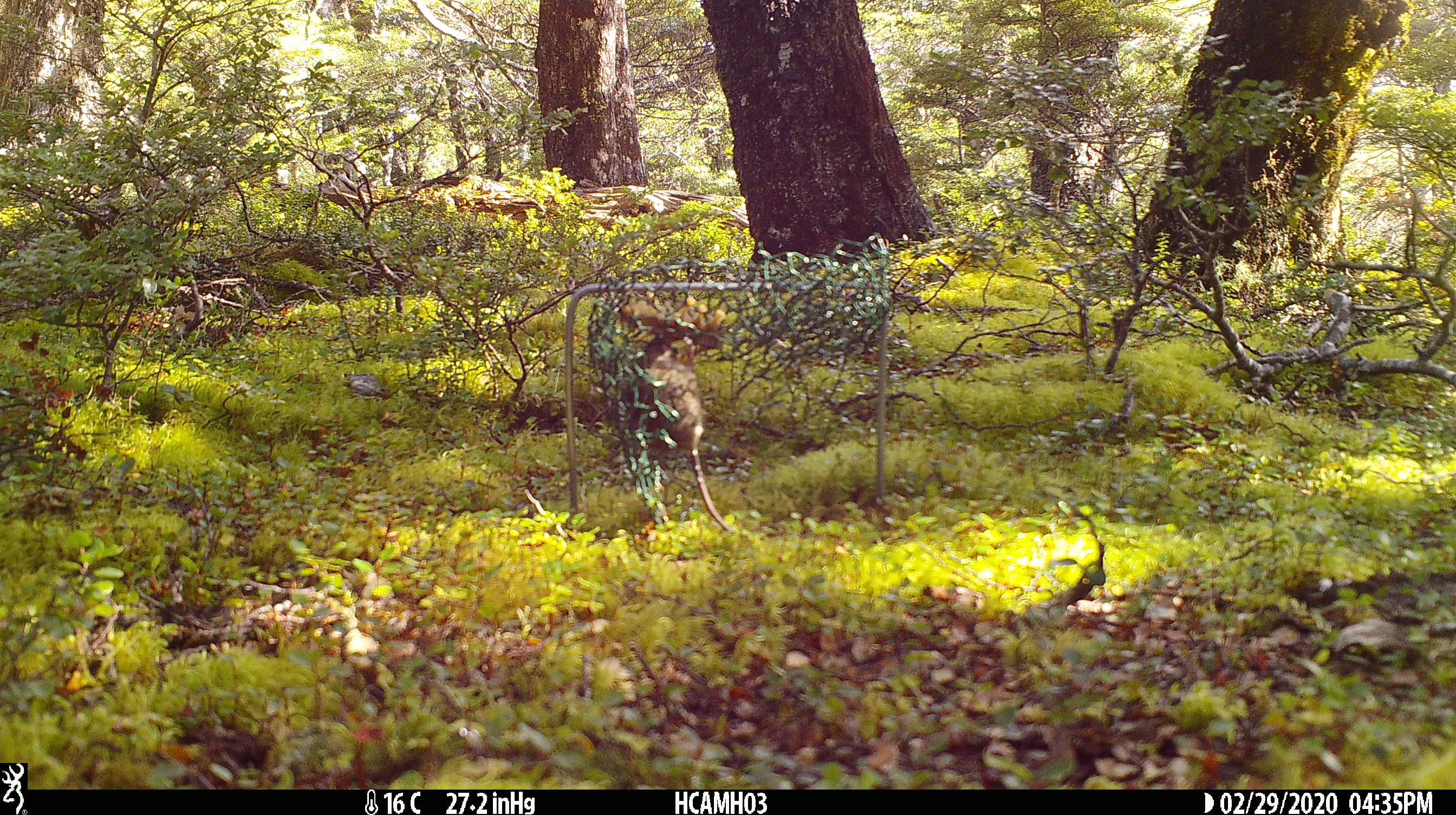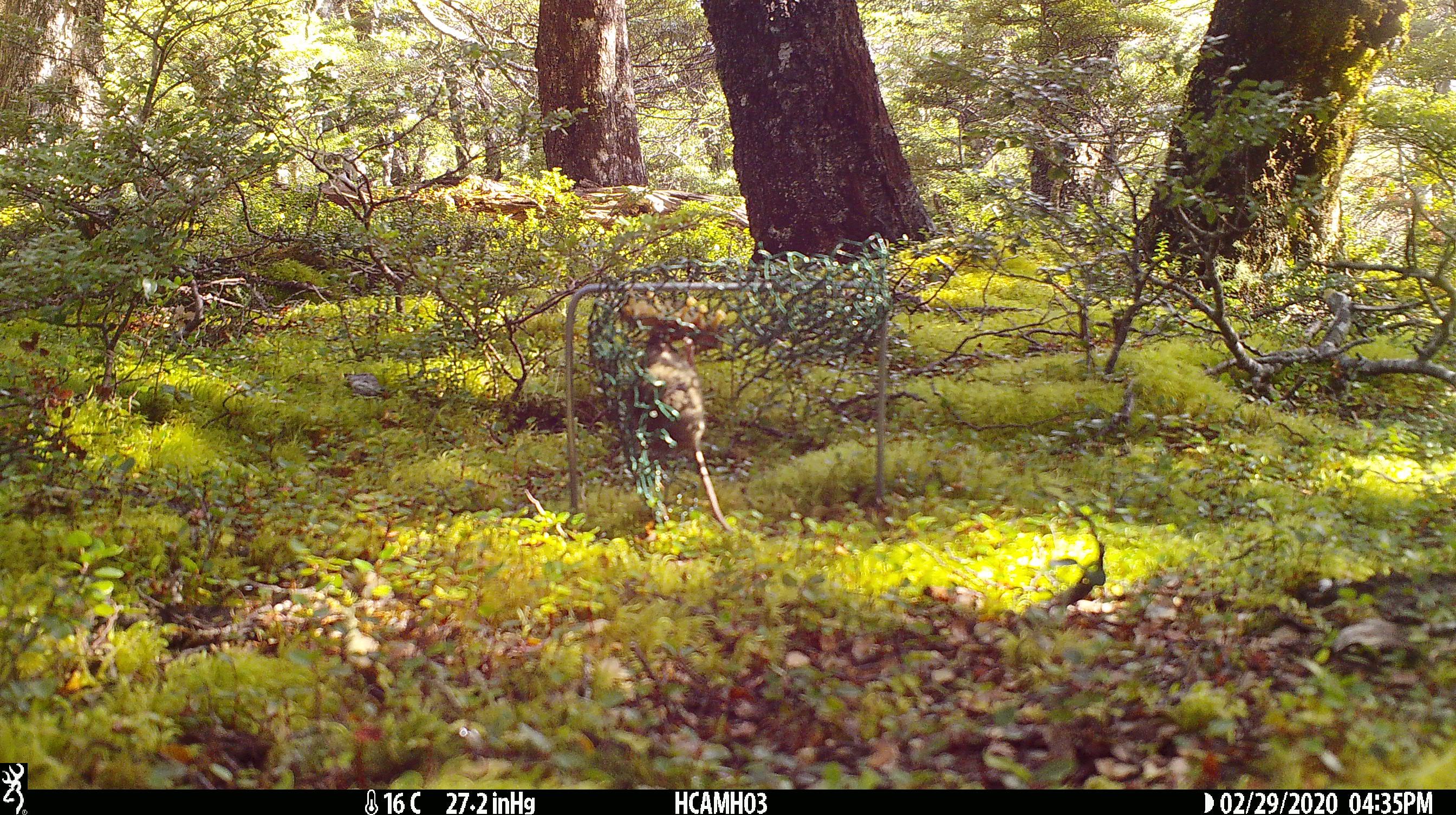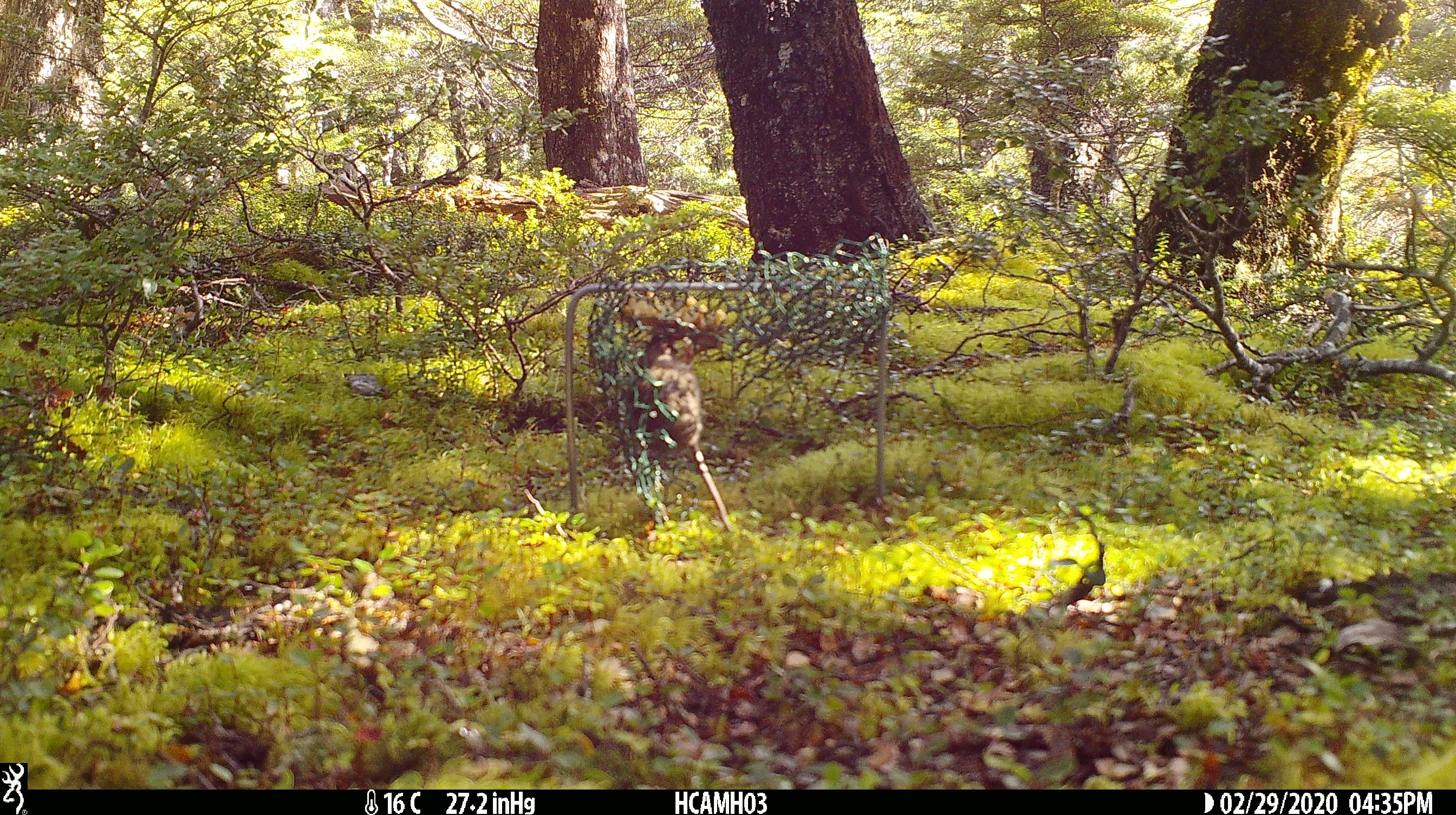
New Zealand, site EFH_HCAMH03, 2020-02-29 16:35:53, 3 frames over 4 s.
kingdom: Animalia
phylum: Chordata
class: Mammalia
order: Rodentia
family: Muridae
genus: Mus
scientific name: Mus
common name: mouse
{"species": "mouse (Mus)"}